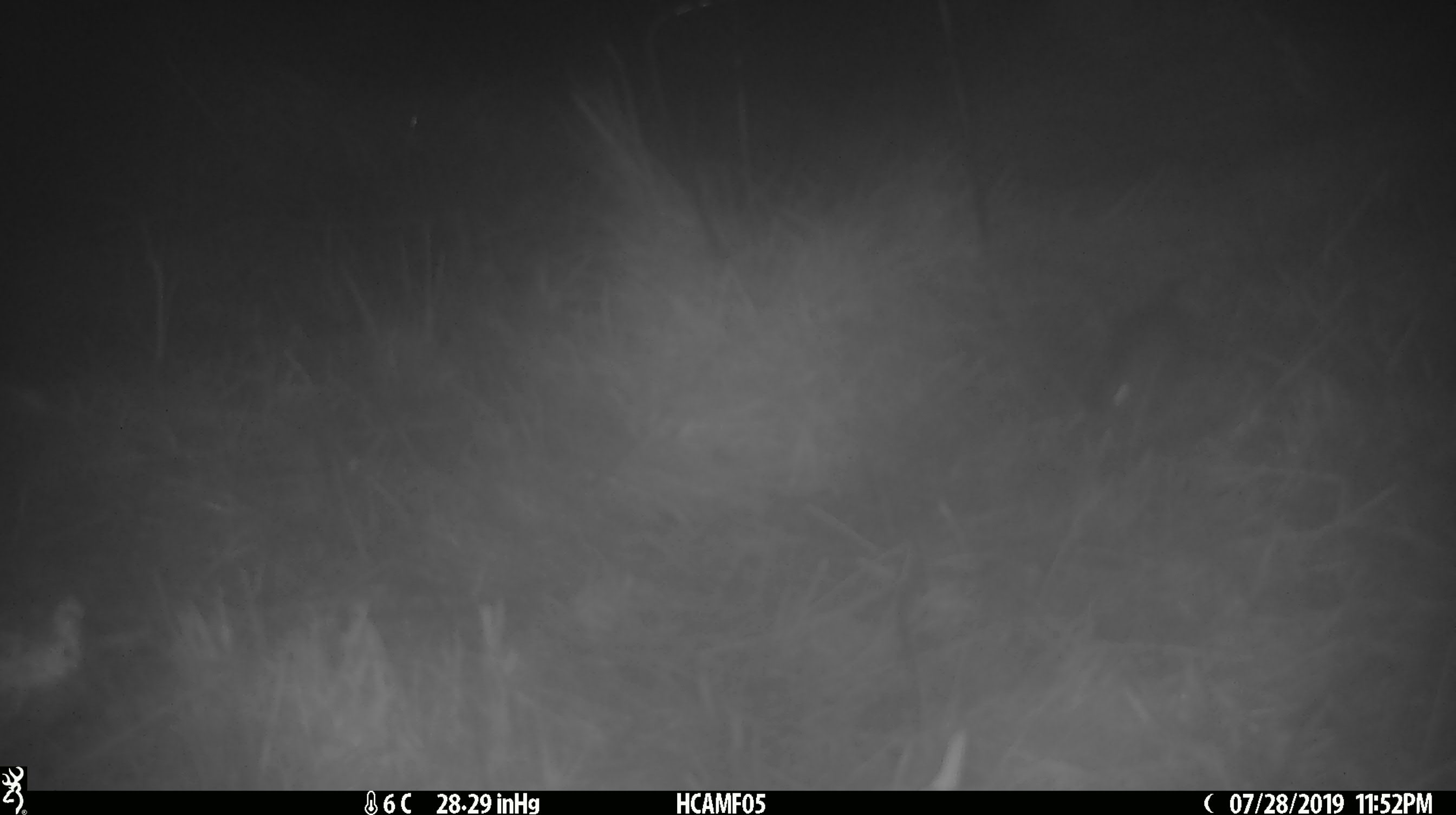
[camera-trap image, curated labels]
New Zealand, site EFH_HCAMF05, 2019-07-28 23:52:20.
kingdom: Animalia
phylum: Chordata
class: Mammalia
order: Rodentia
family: Muridae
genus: Mus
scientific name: Mus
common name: mouse